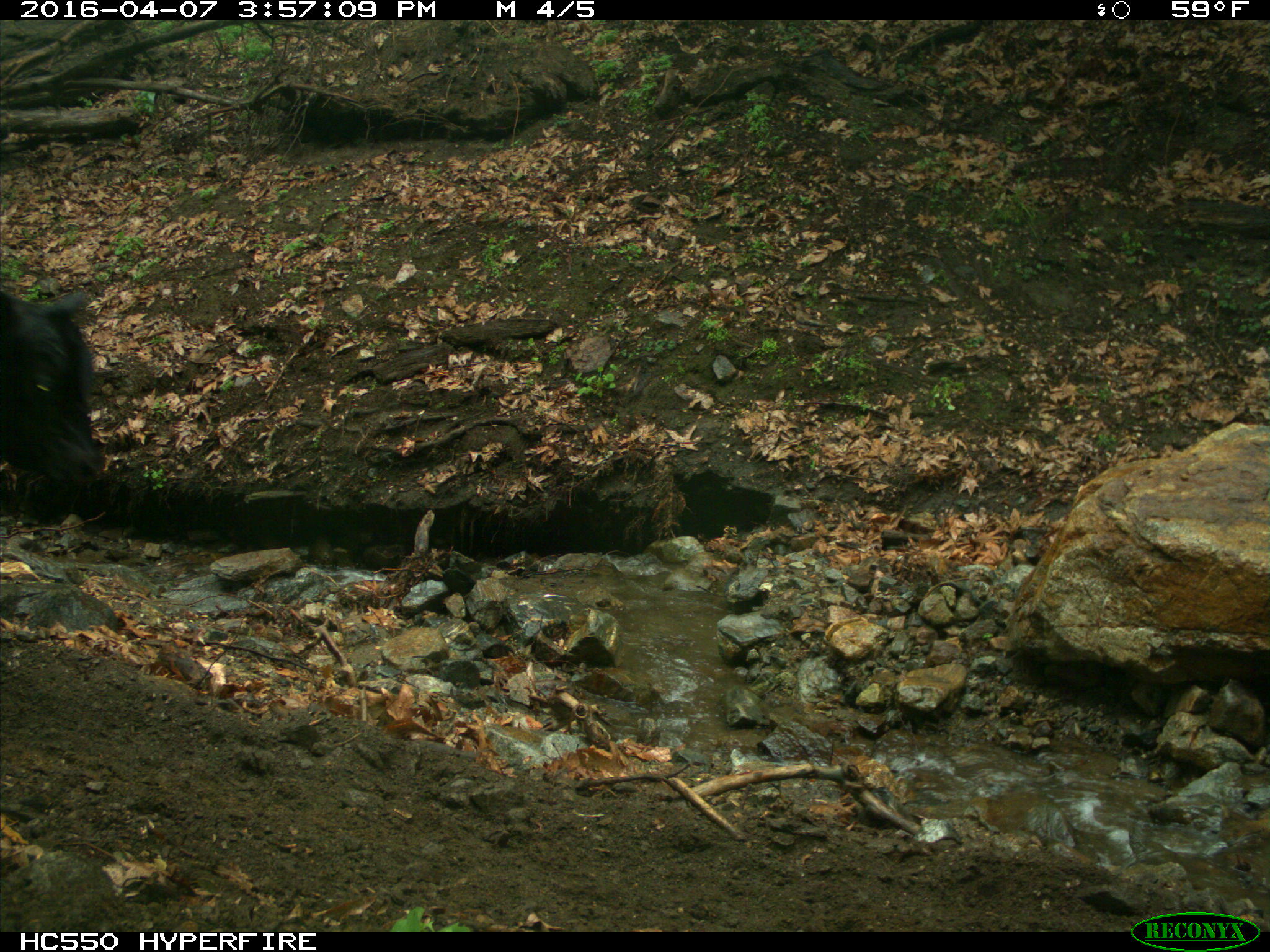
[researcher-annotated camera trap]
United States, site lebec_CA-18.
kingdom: Animalia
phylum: Chordata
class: Mammalia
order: Artiodactyla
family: Bovidae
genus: Bos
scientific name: Bos taurus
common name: domestic cow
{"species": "Bos taurus (domestic cow)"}